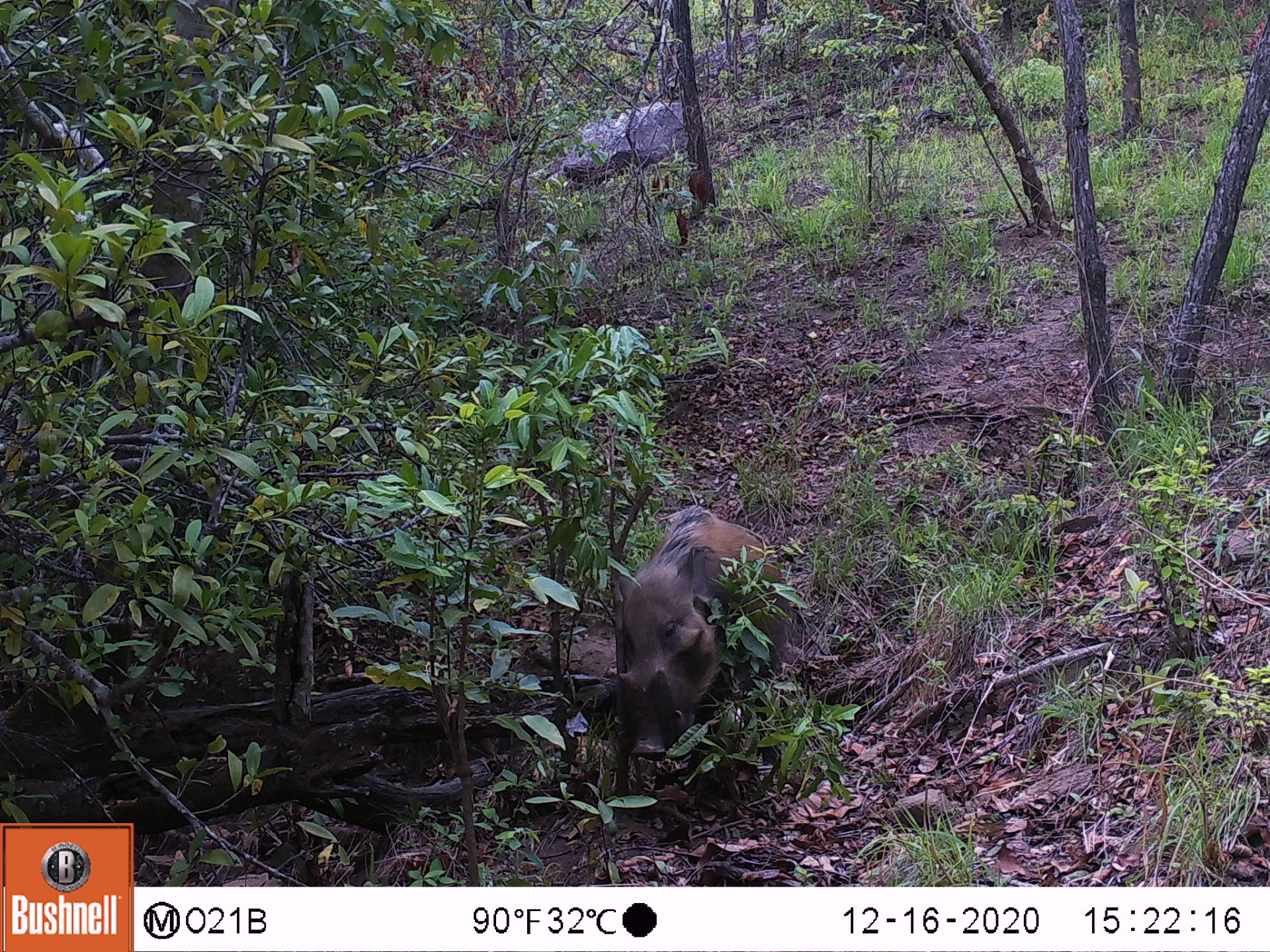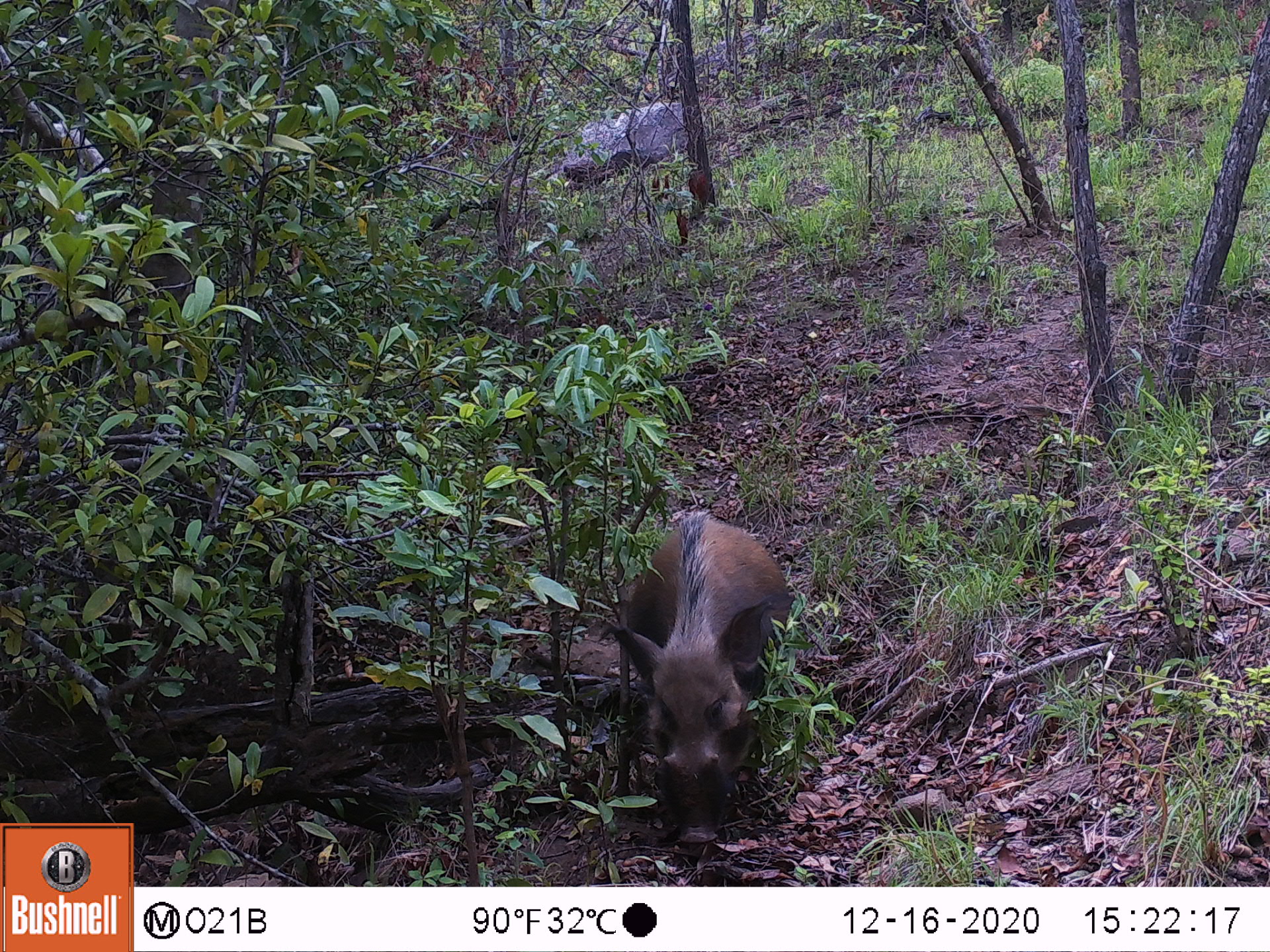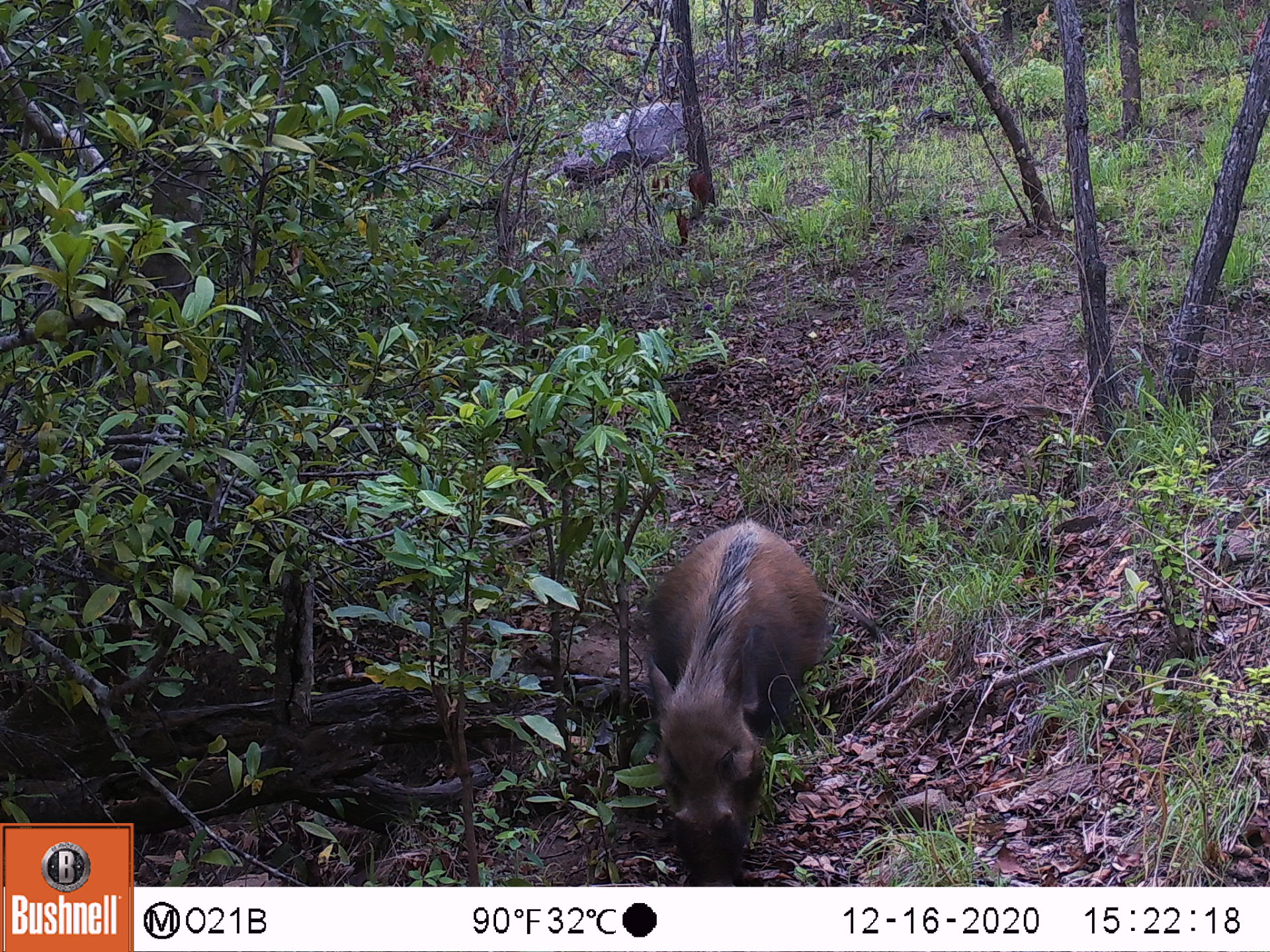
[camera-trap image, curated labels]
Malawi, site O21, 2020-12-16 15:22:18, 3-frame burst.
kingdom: Animalia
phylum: Chordata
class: Mammalia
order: Artiodactyla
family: Suidae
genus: Potamochoerus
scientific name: Potamochoerus larvatus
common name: bushpig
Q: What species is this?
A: Bushpig (Potamochoerus larvatus).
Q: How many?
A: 1.